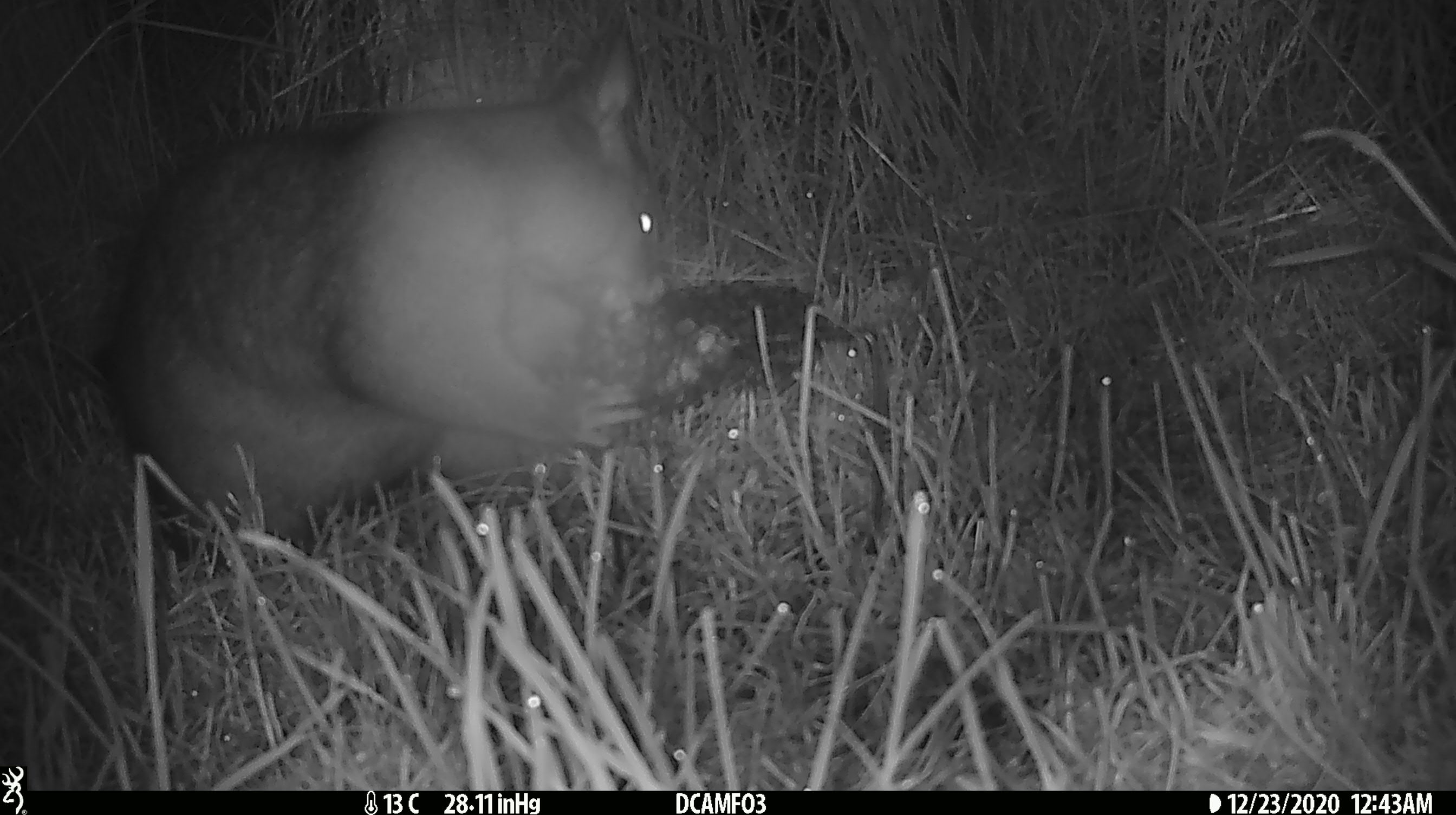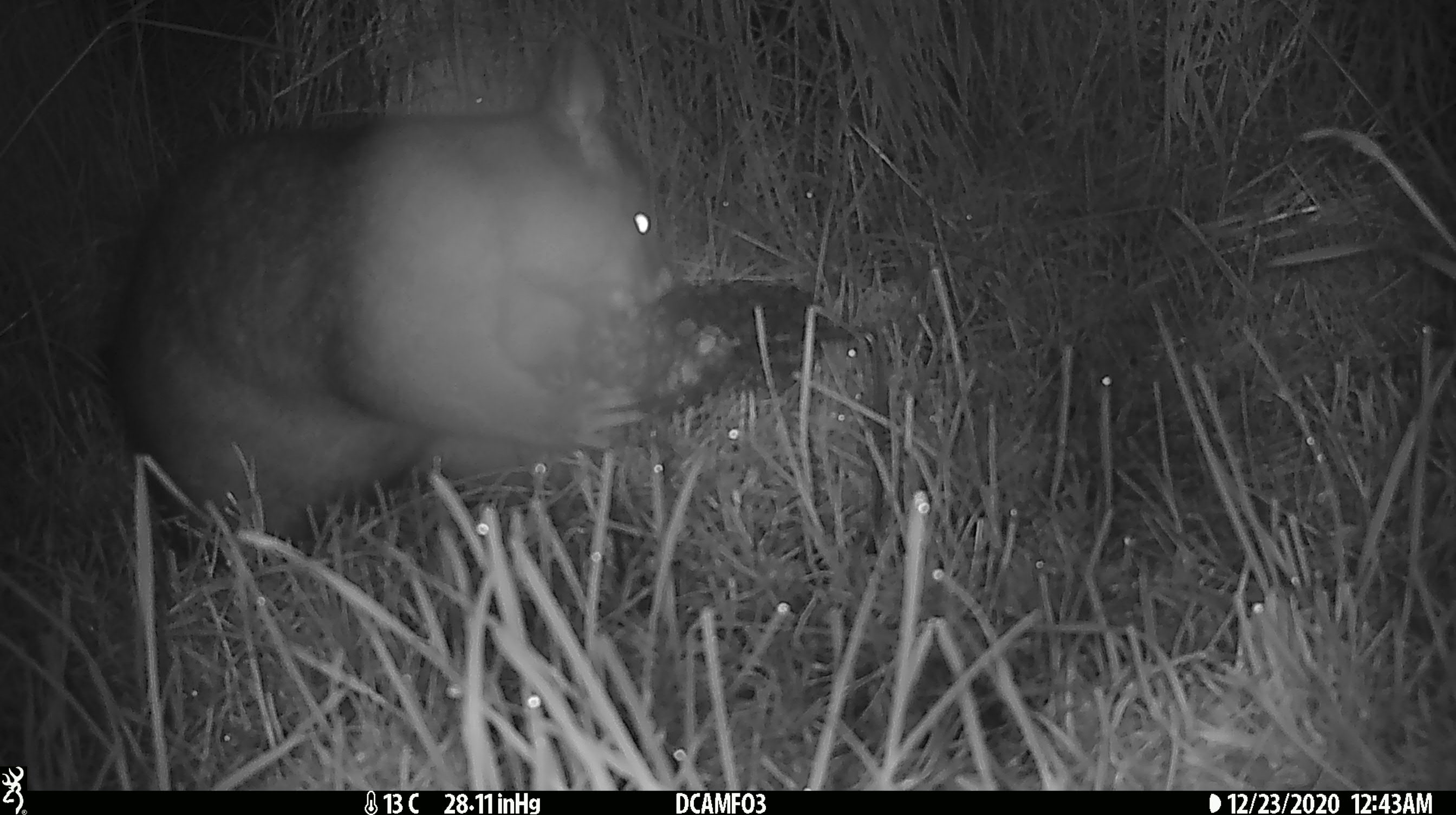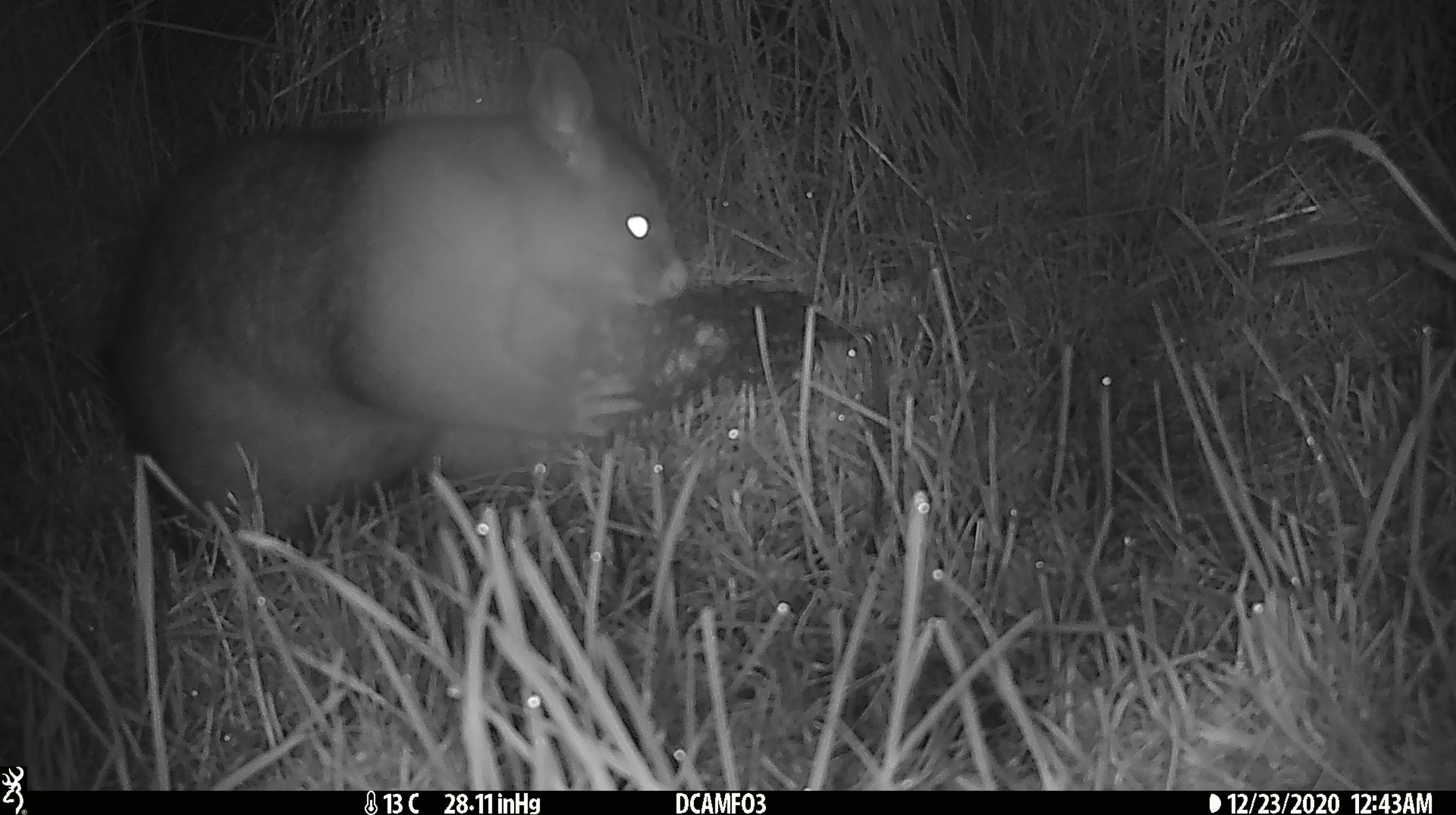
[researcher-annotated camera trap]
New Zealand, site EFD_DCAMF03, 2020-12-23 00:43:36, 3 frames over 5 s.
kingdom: Animalia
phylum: Chordata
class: Mammalia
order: Diprotodontia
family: Phalangeridae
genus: Trichosurus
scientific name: Trichosurus vulpecula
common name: common brushtail possum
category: possum